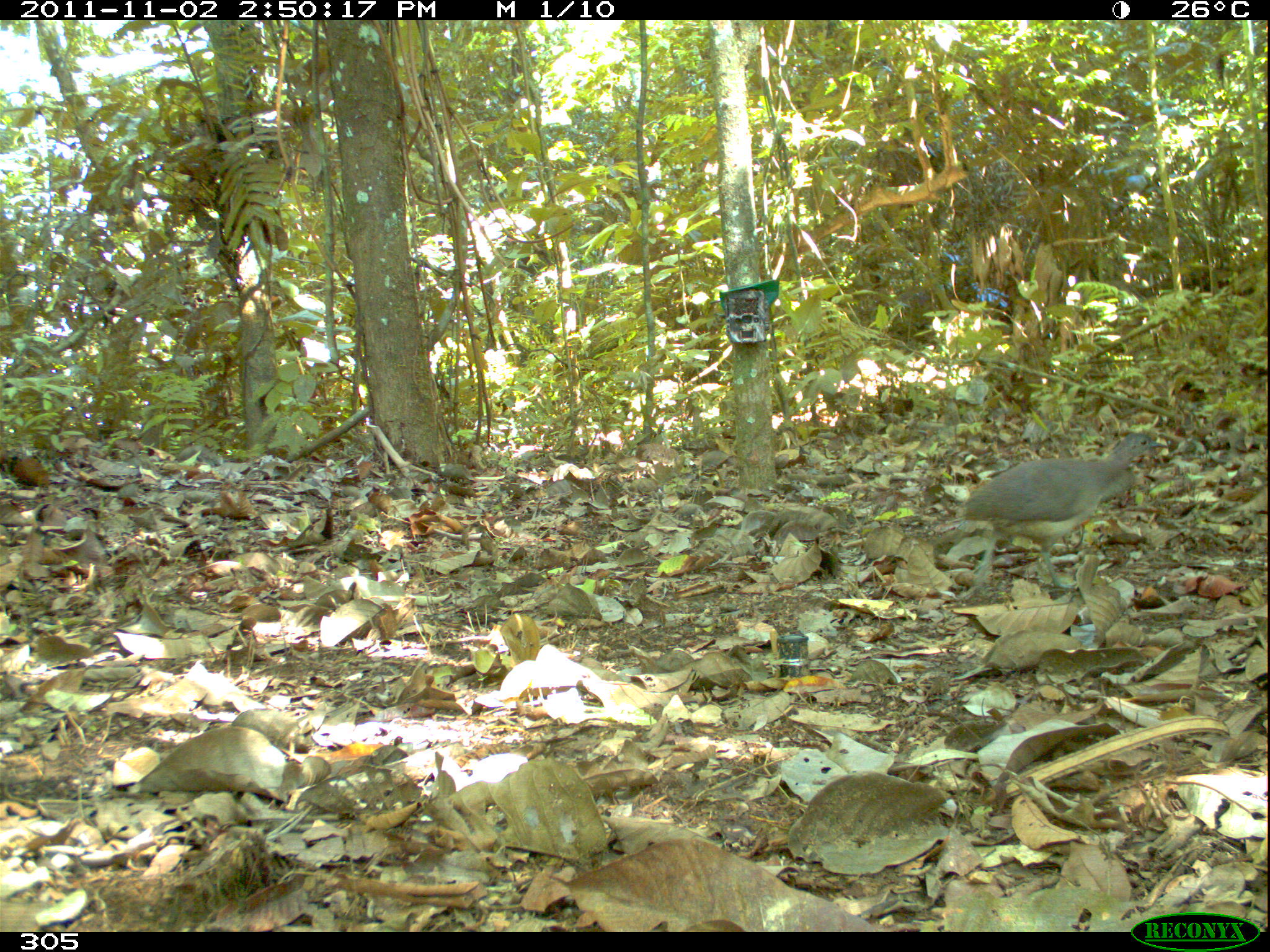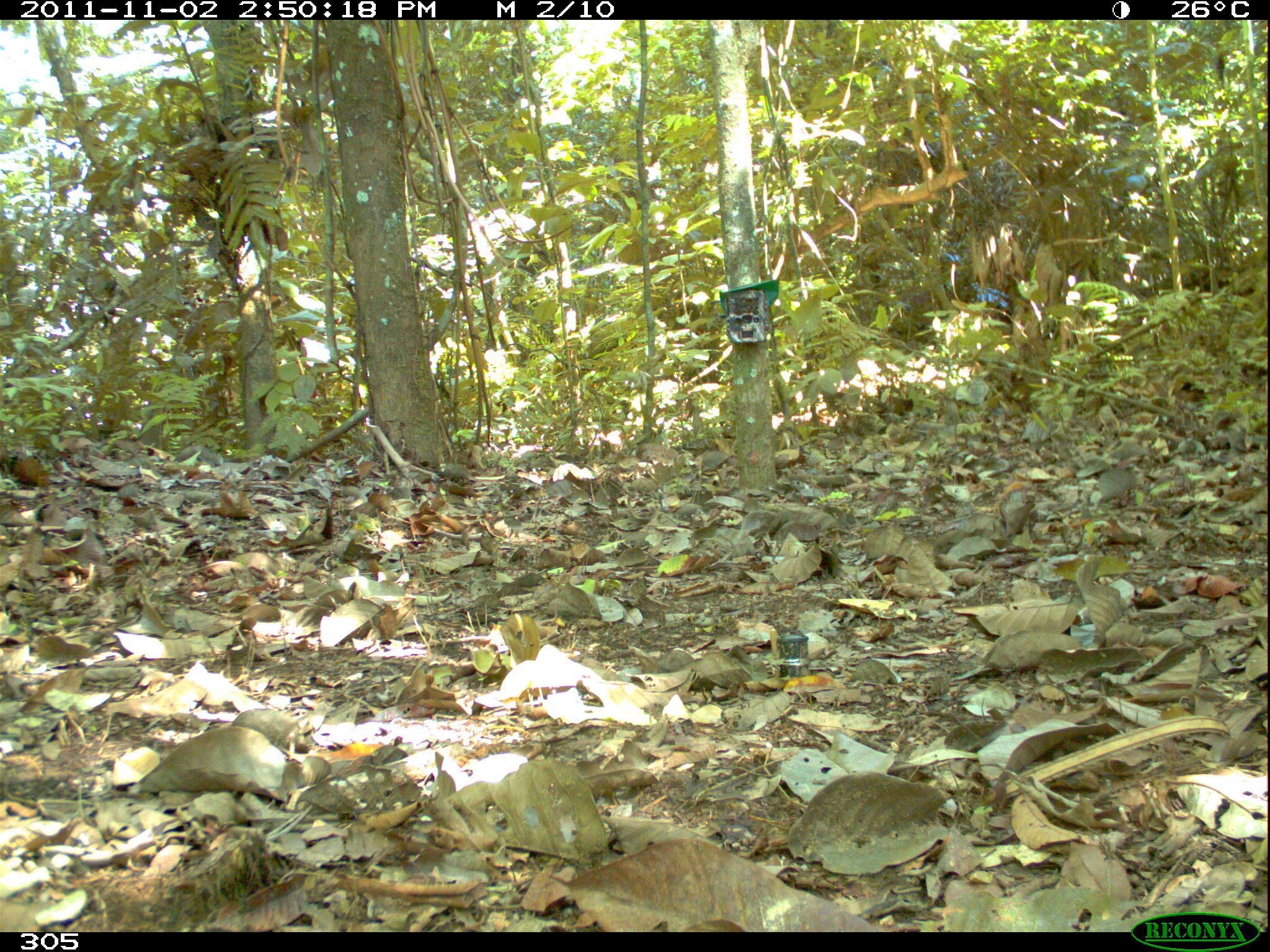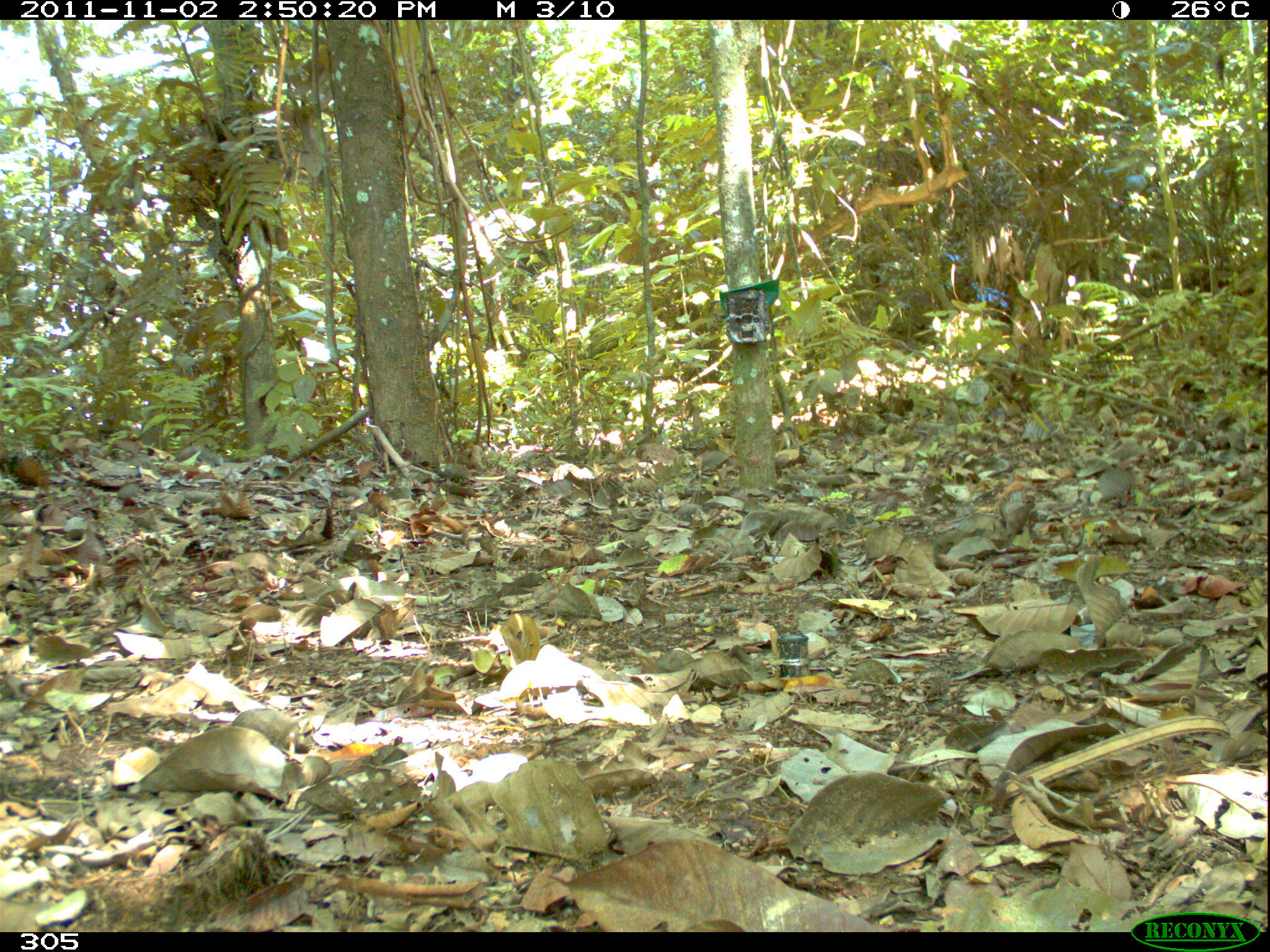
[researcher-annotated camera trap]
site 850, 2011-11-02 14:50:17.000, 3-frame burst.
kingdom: Animalia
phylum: Chordata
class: Aves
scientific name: Aves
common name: bird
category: unknown bird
Unknown bird (bird) (Aves).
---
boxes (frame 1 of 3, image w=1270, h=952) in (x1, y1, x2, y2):
unknown bird: (955, 432, 1166, 594)